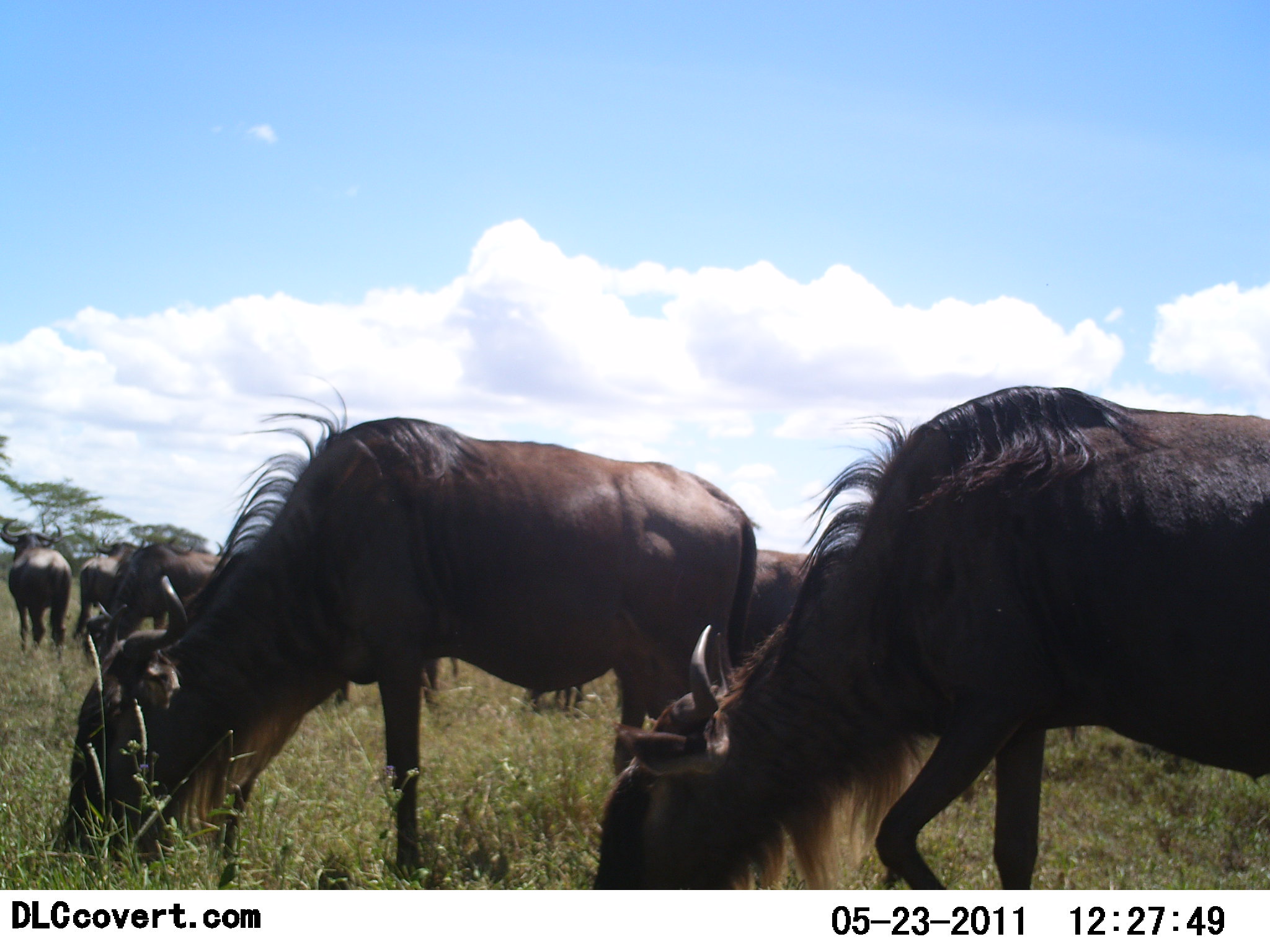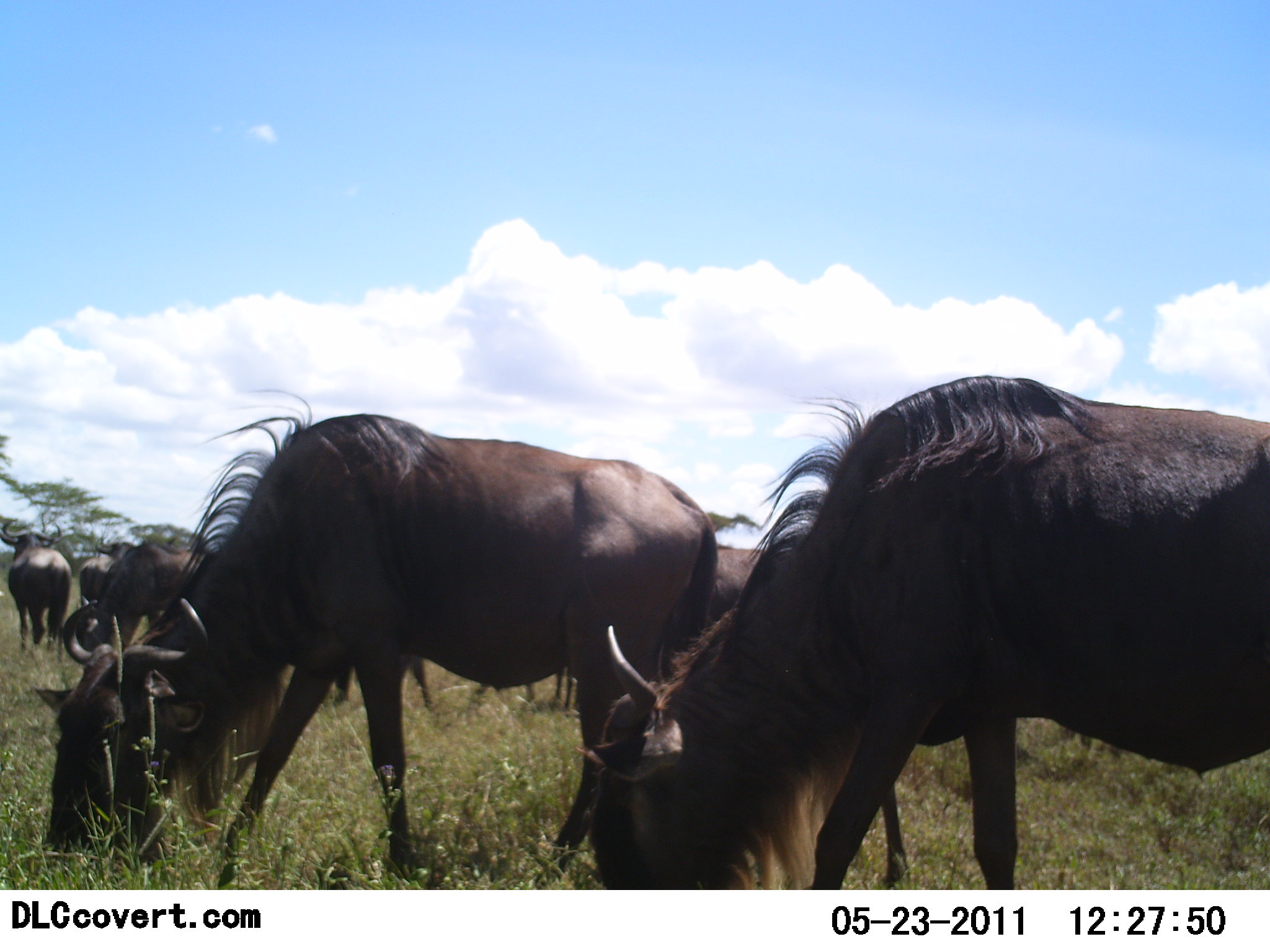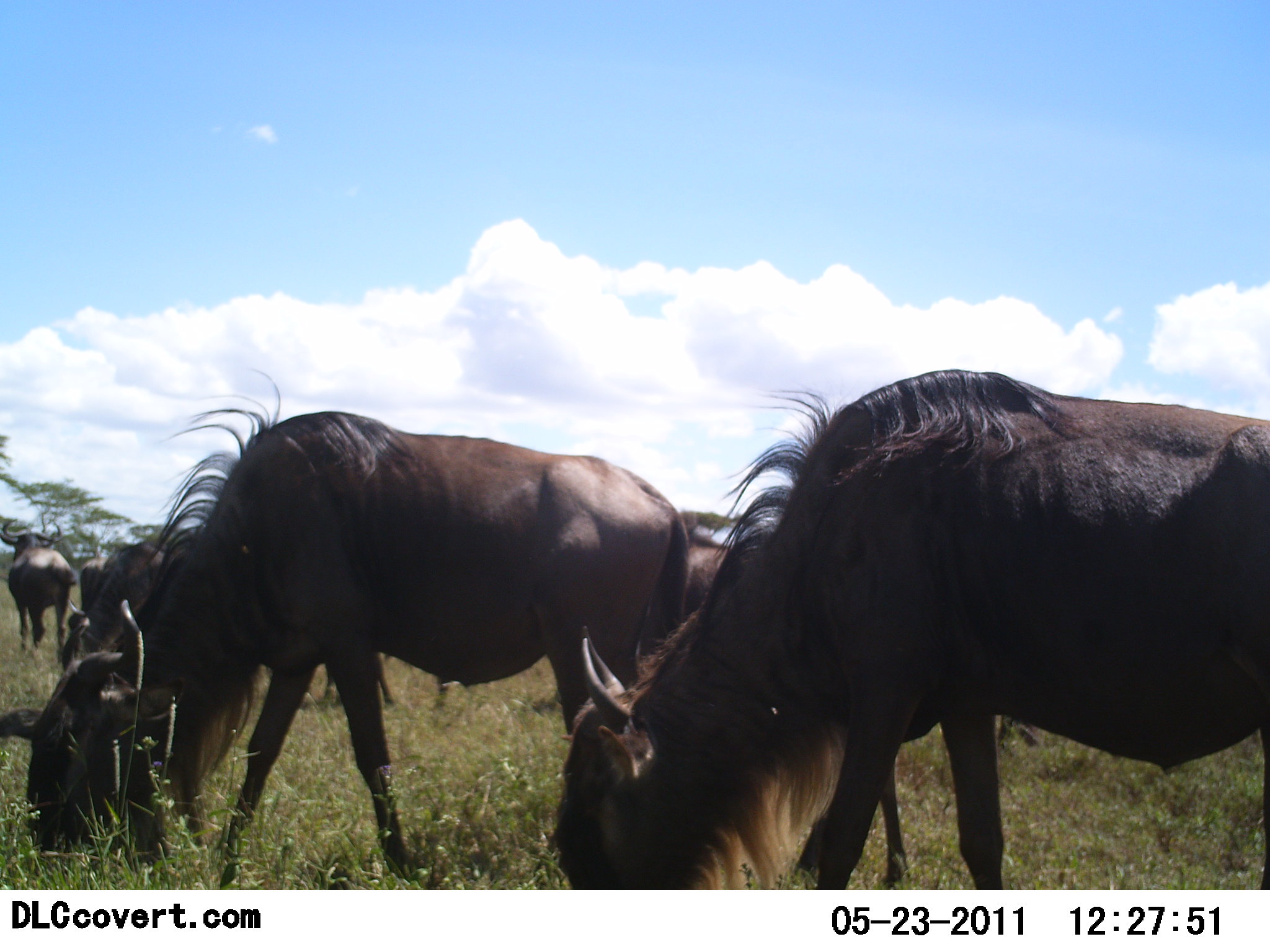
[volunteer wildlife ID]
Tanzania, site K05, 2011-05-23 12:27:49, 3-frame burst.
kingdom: Animalia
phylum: Chordata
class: Mammalia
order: Artiodactyla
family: Bovidae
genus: Connochaetes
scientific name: Connochaetes taurinus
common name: blue wildebeest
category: wildebeest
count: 7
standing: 38%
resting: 0%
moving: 8%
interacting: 0%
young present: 0%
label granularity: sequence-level